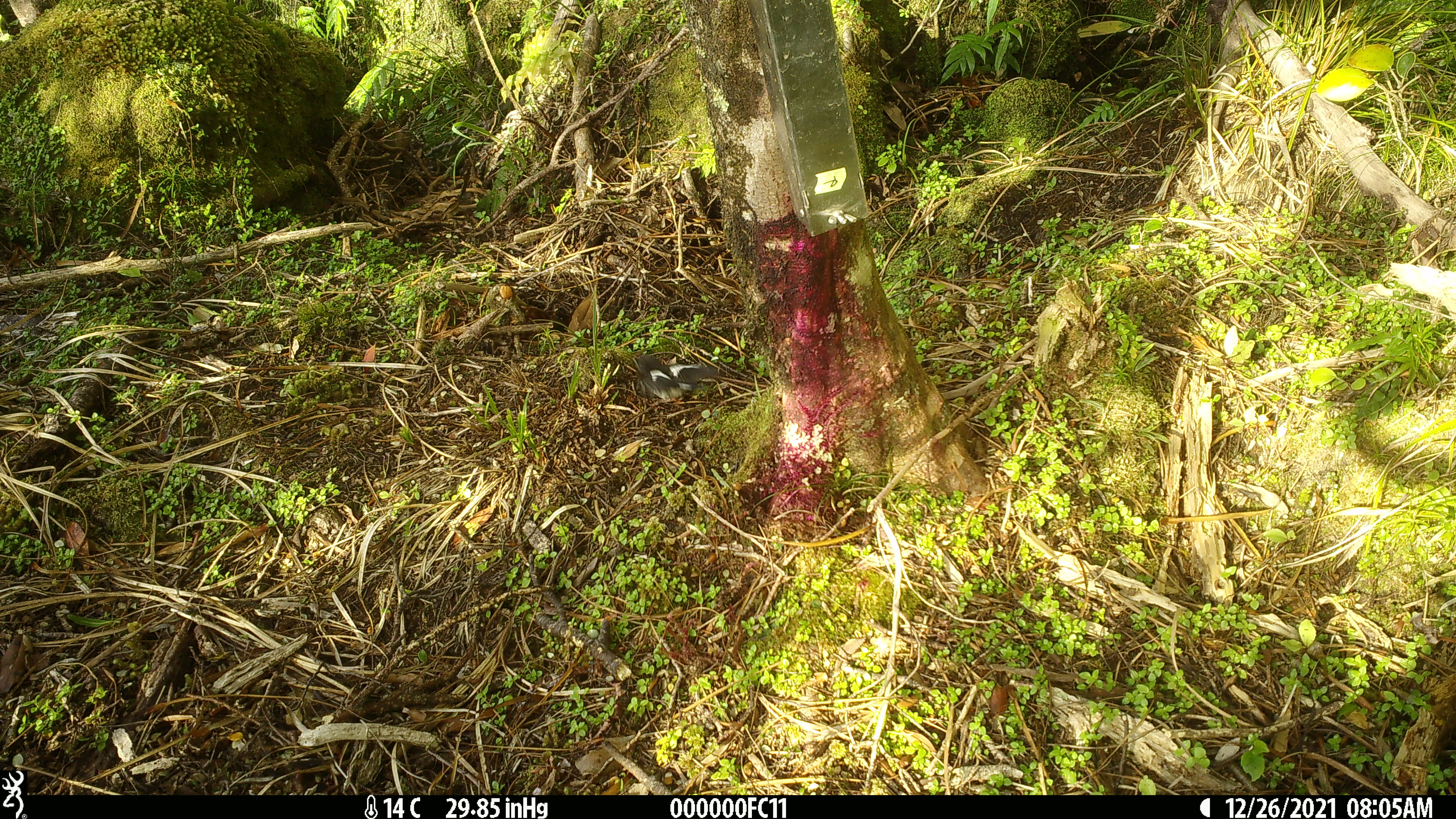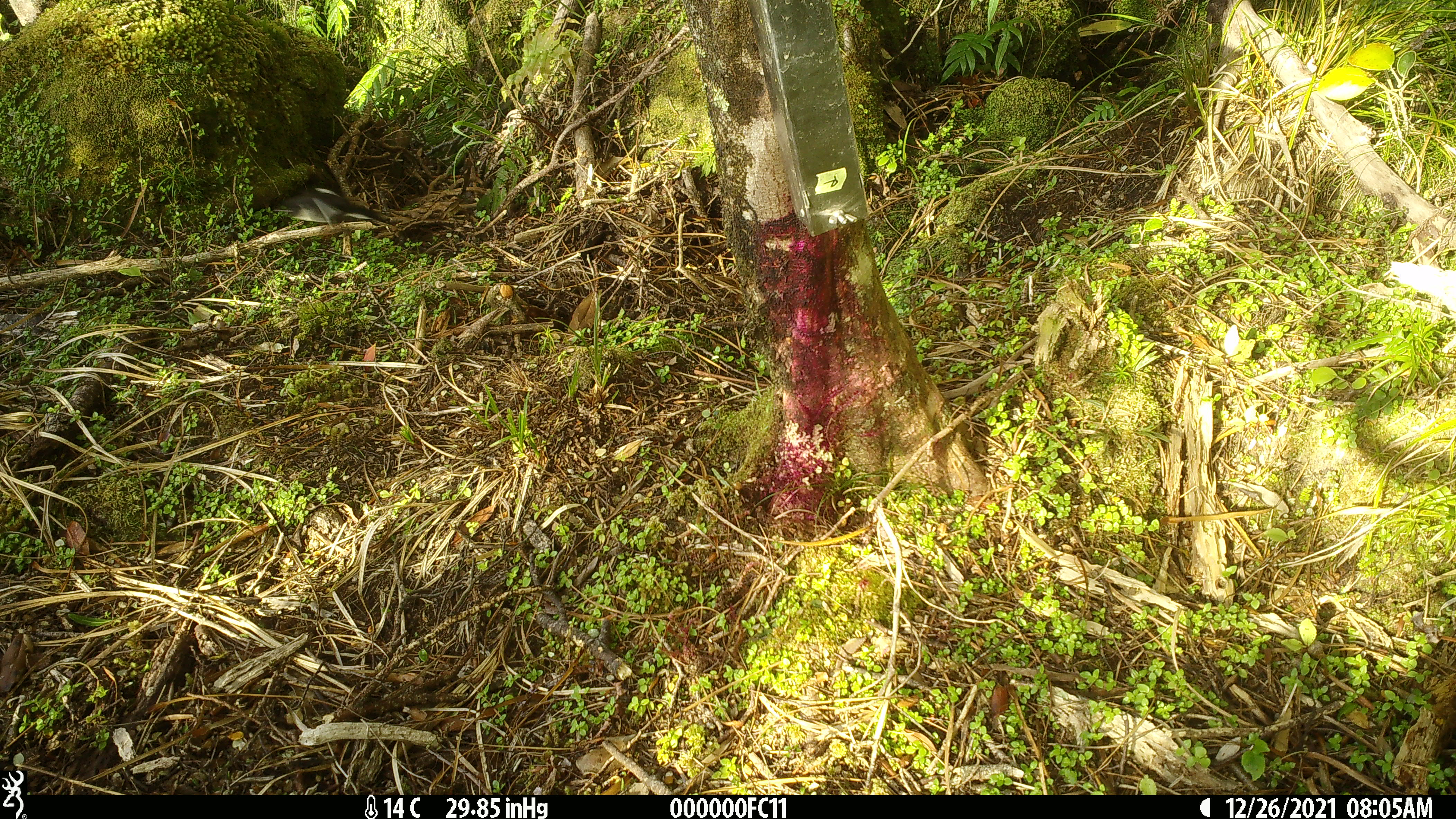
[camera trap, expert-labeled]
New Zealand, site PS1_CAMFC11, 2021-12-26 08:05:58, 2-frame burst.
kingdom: Animalia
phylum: Chordata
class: Aves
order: Passeriformes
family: Petroicidae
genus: Petroica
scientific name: Petroica macrocephala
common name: tomtit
Tomtit (Petroica macrocephala).